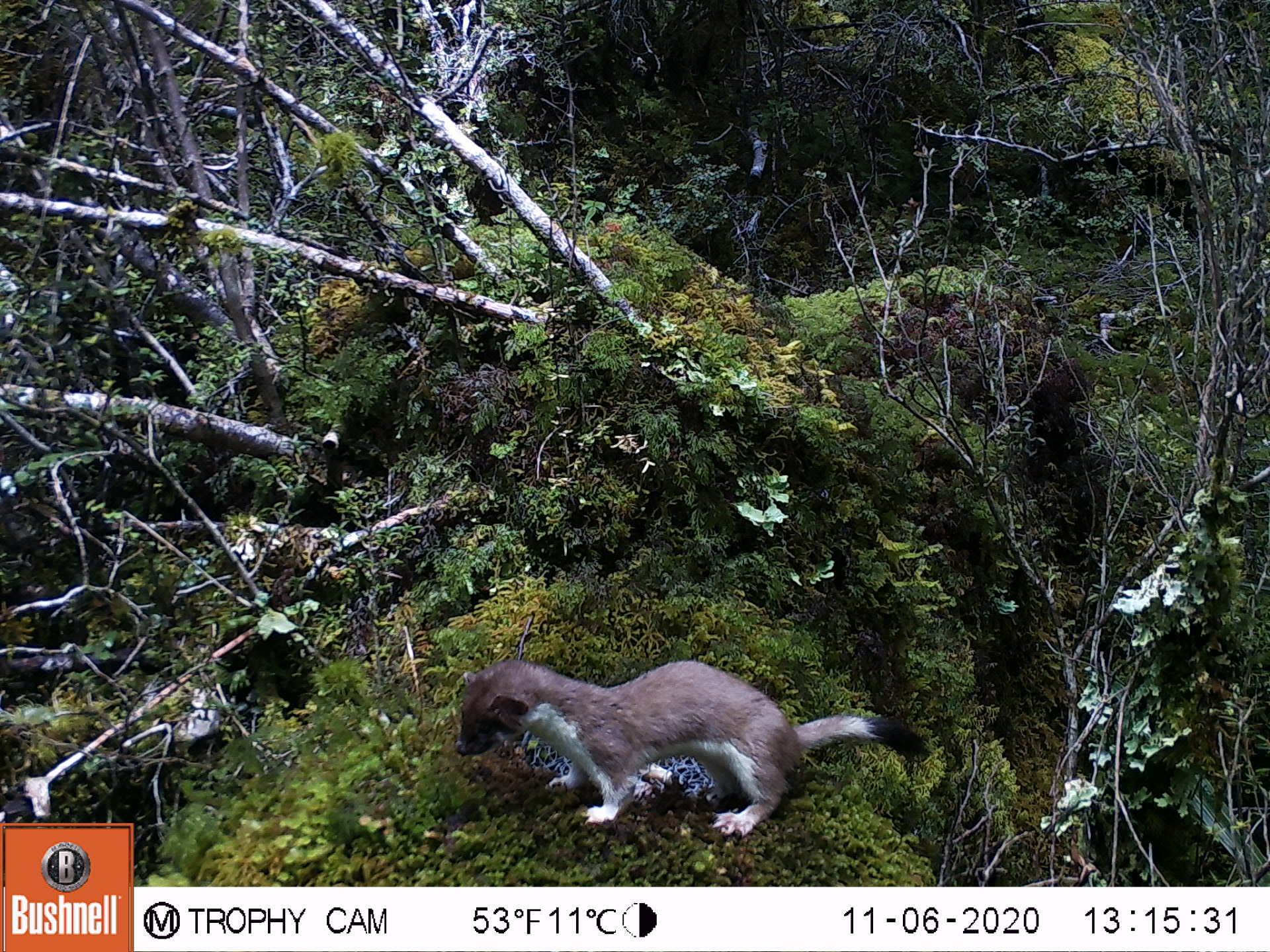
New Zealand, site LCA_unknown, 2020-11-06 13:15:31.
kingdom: Animalia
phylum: Chordata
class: Mammalia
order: Carnivora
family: Mustelidae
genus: Mustela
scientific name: Mustela erminea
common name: stoat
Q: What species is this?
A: Stoat (Mustela erminea).